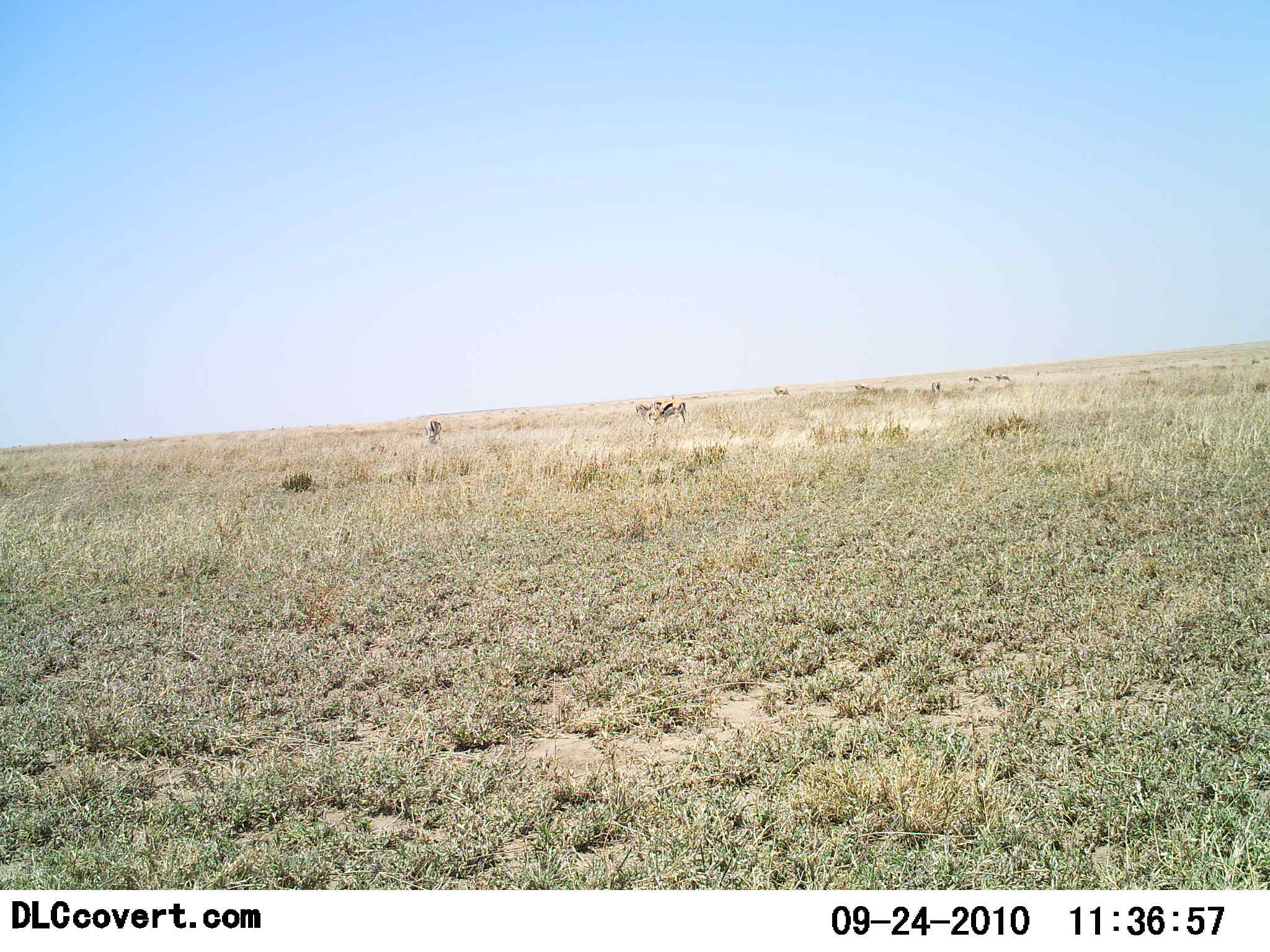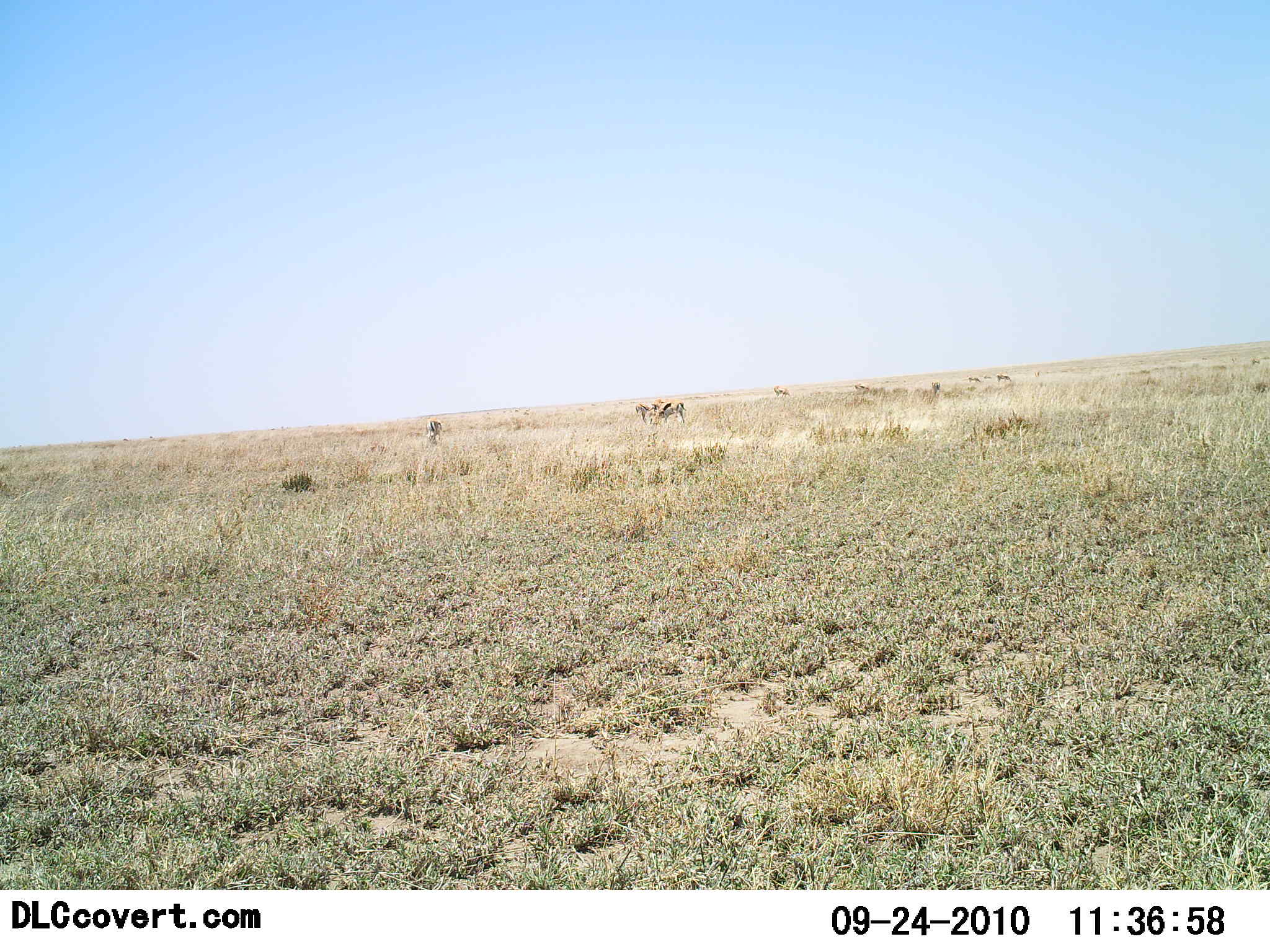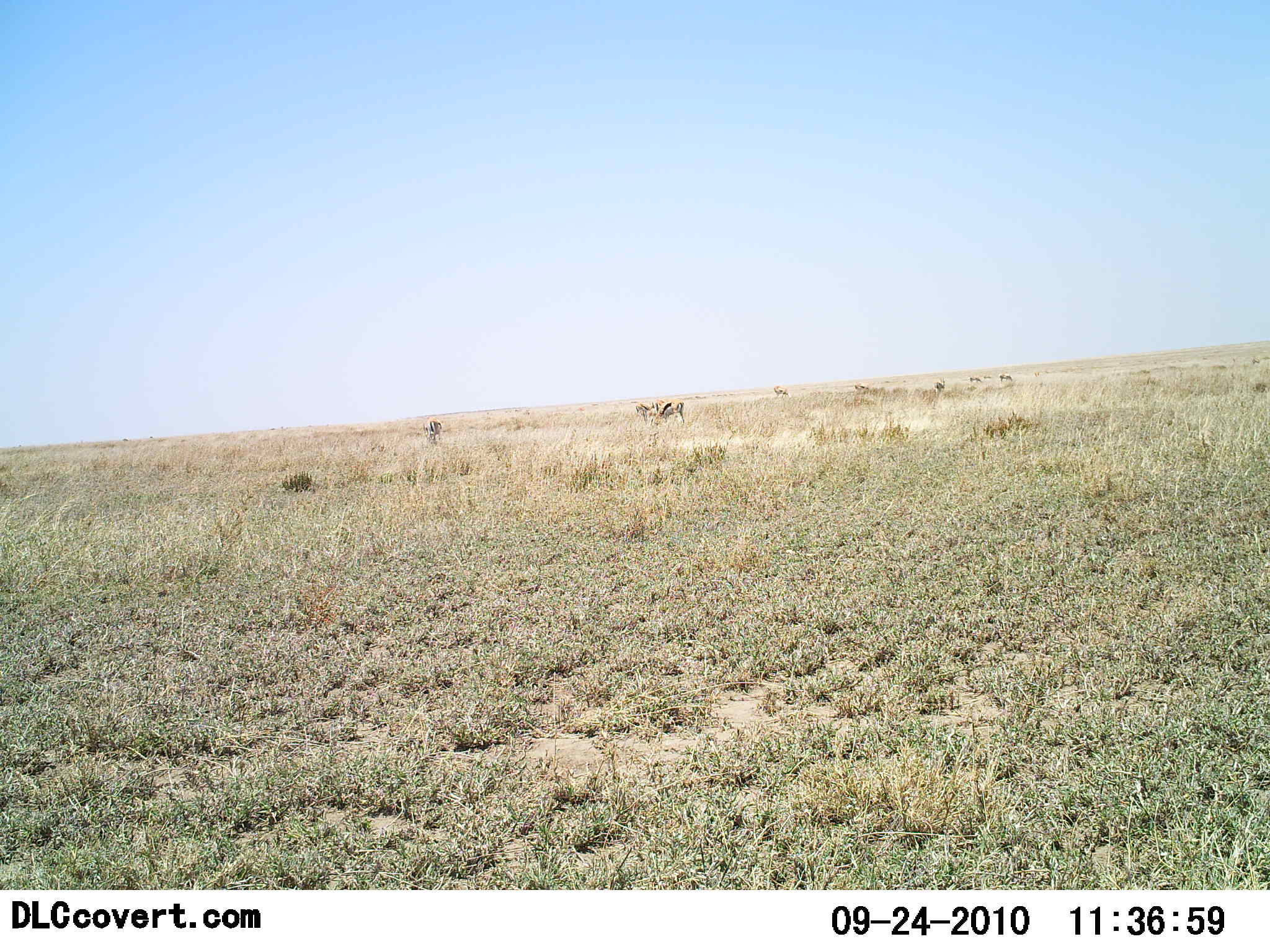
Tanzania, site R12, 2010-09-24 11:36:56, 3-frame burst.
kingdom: Animalia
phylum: Chordata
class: Mammalia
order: Artiodactyla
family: Bovidae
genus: Eudorcas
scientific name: Eudorcas thomsonii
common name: thomson's gazelle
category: gazellethomsons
Gazellethomsons (thomson's gazelle) (Eudorcas thomsonii), count 5. Behavior (volunteer vote fractions): standing 45%, resting 0%, moving 9%, interacting 0%. Young present (vote fraction): 0%. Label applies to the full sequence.